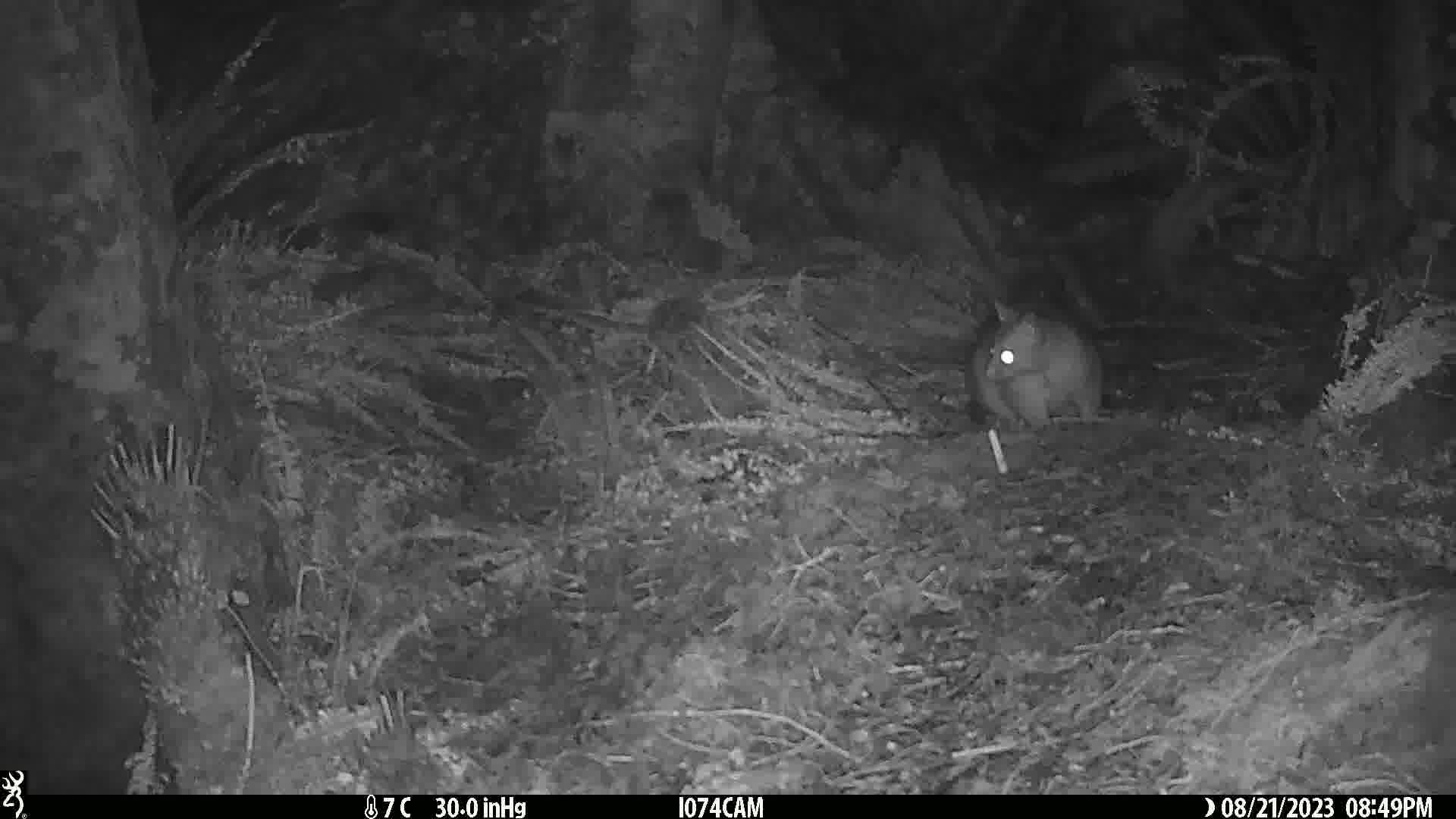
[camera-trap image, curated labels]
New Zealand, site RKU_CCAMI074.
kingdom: Animalia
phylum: Chordata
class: Mammalia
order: Diprotodontia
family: Phalangeridae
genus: Trichosurus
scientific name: Trichosurus vulpecula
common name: common brushtail possum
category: possum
Possum (common brushtail possum) (Trichosurus vulpecula).